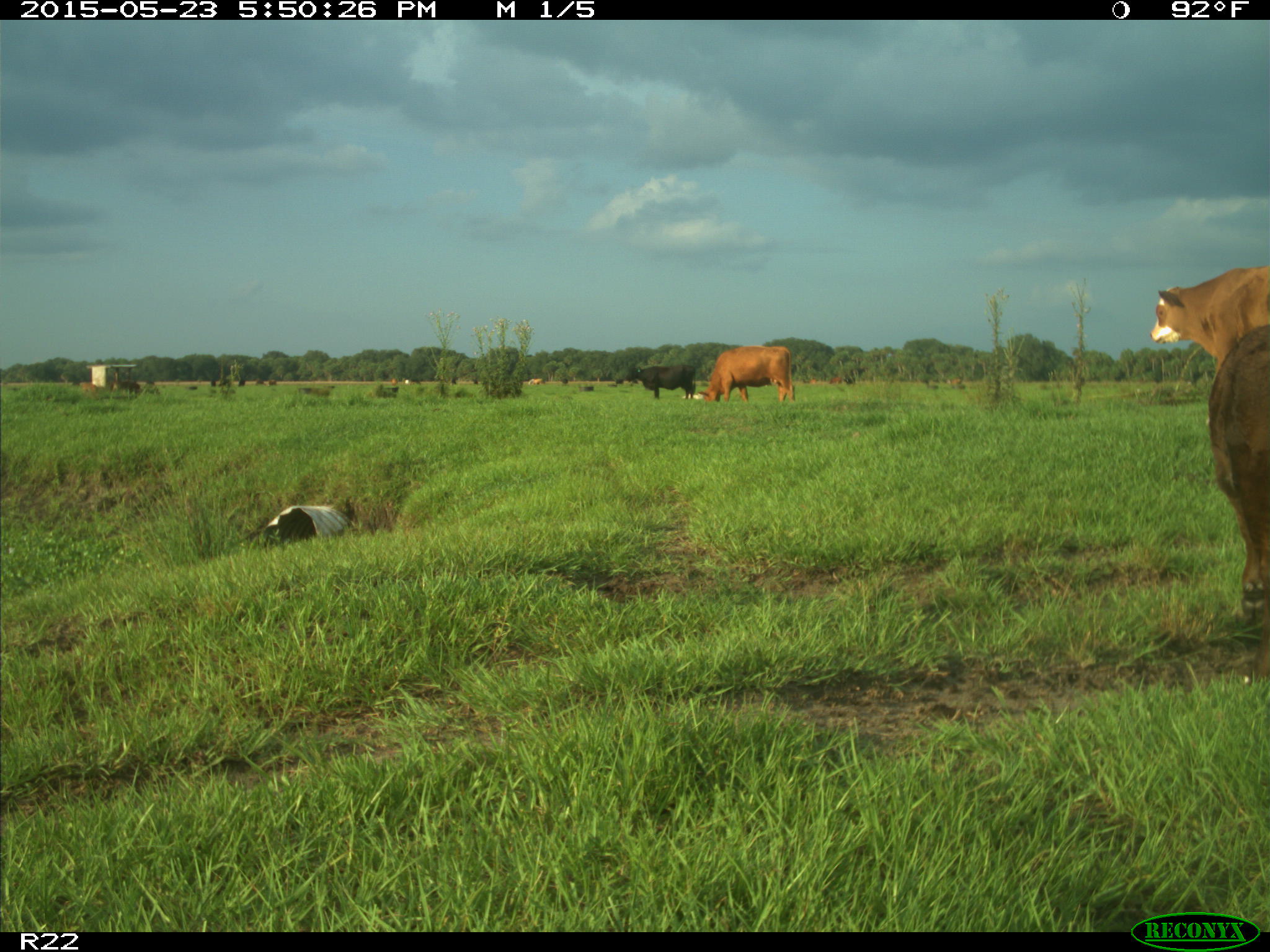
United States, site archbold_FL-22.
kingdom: Animalia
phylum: Chordata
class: Mammalia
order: Artiodactyla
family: Bovidae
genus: Bos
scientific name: Bos taurus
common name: domestic cow